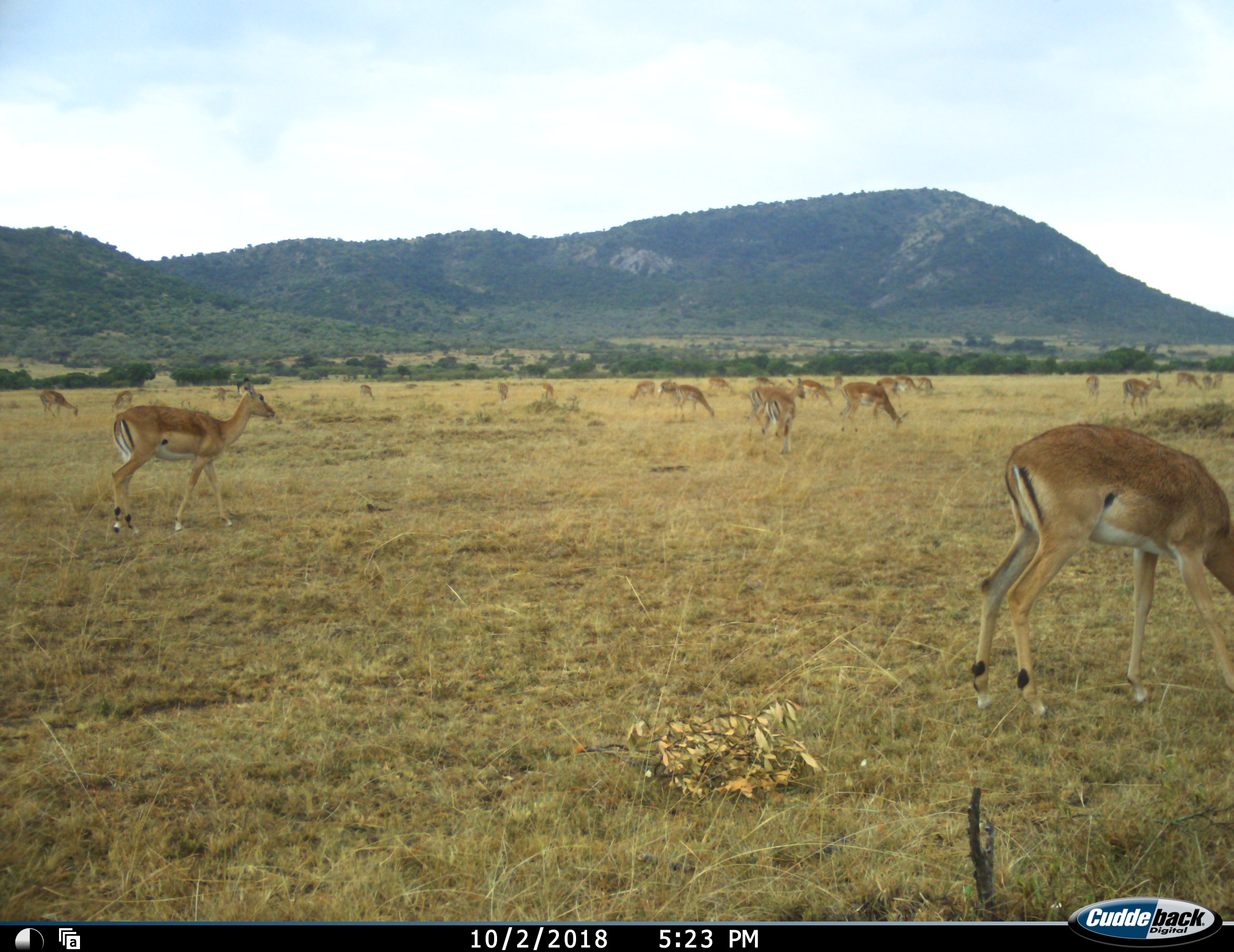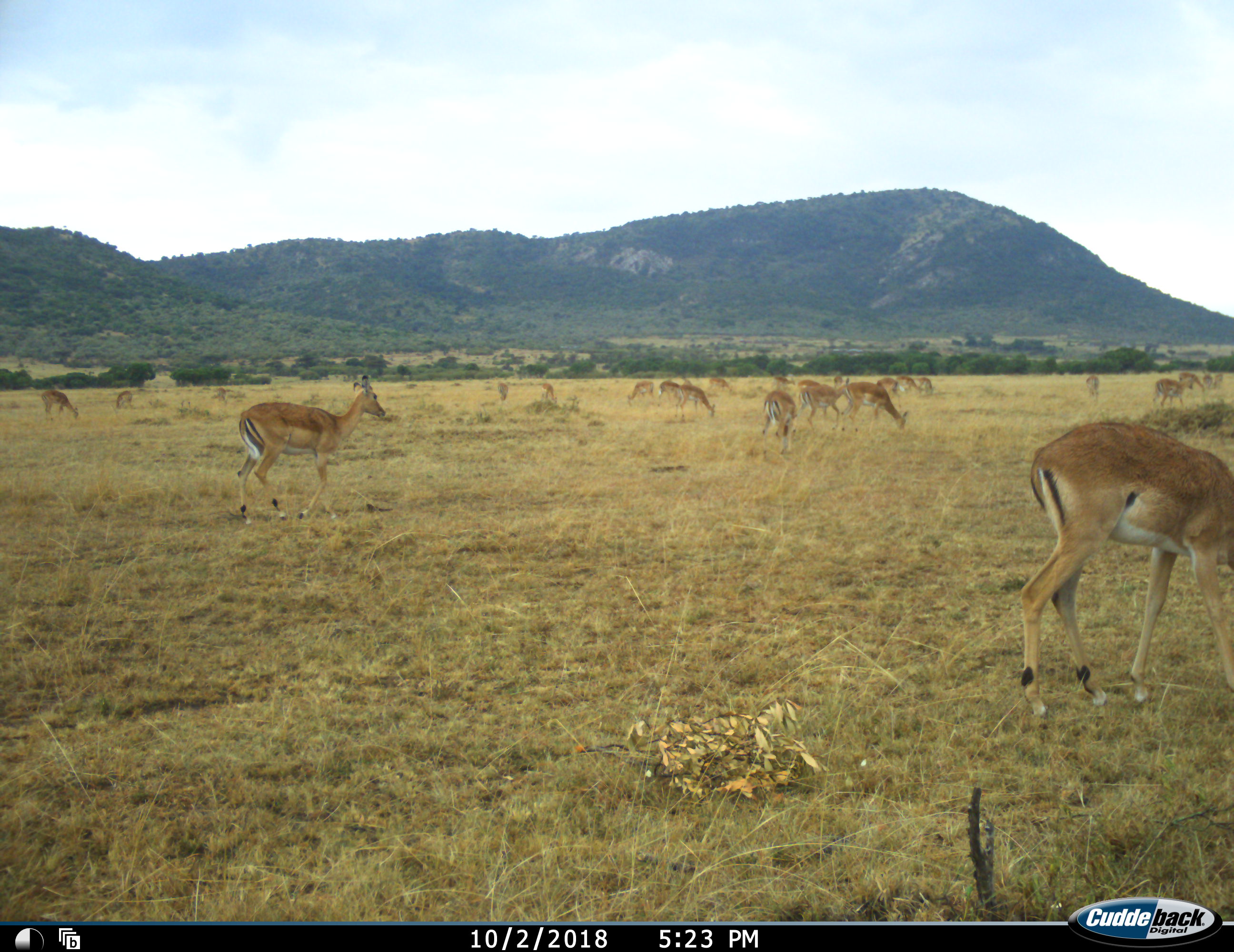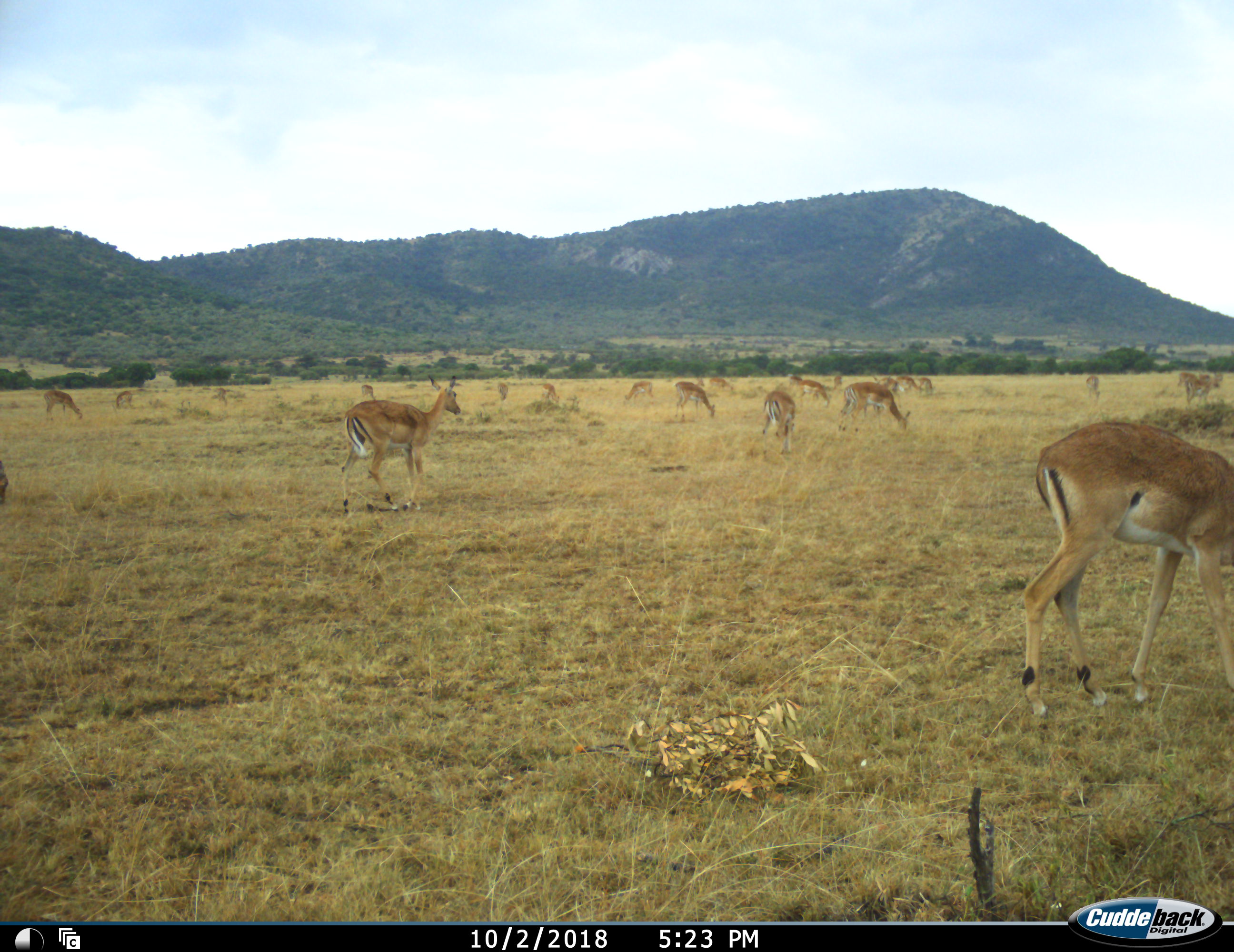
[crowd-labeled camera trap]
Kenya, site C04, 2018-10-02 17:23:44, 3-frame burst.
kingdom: Animalia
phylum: Chordata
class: Mammalia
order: Artiodactyla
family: Bovidae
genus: Aepyceros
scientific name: Aepyceros melampus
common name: impala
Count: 11-50.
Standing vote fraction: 38%.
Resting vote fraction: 0%.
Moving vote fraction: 12%.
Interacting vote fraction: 0%.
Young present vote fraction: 38%.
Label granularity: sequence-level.